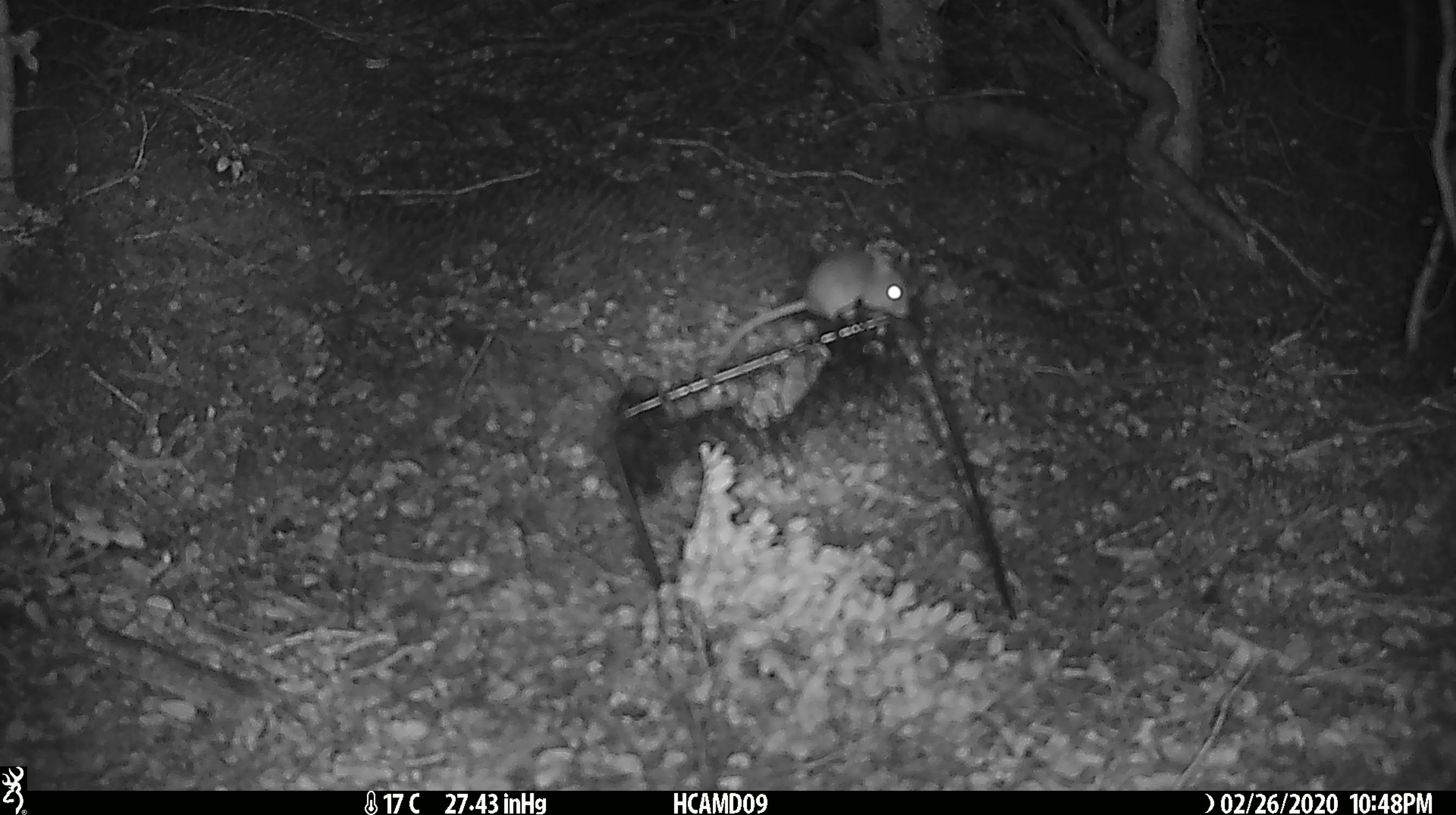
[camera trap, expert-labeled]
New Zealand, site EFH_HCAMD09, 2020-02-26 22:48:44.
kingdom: Animalia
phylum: Chordata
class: Mammalia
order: Rodentia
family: Muridae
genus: Mus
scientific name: Mus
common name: mouse